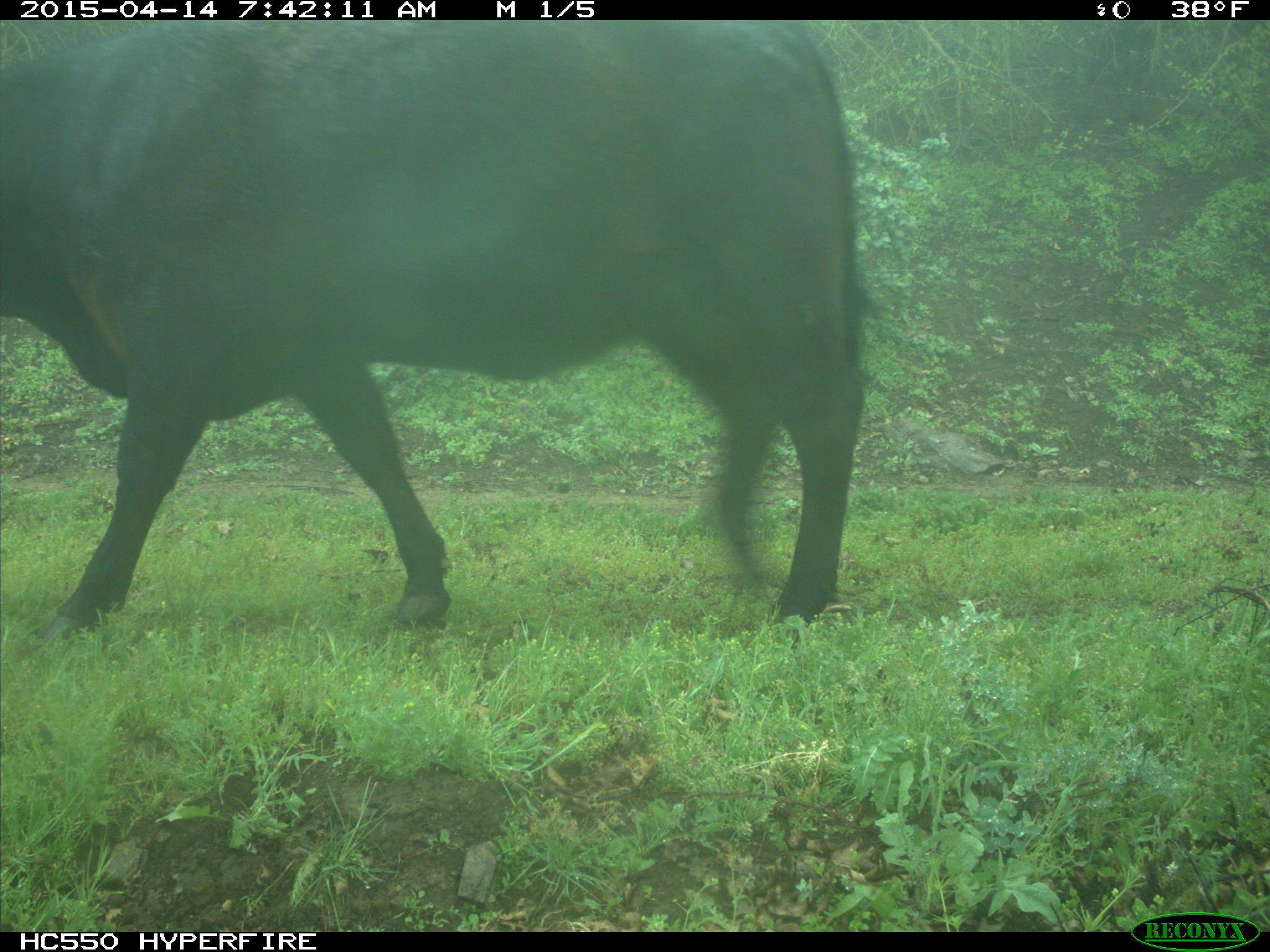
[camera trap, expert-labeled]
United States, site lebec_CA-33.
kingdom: Animalia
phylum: Chordata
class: Mammalia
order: Artiodactyla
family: Bovidae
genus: Bos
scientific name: Bos taurus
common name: domestic cow